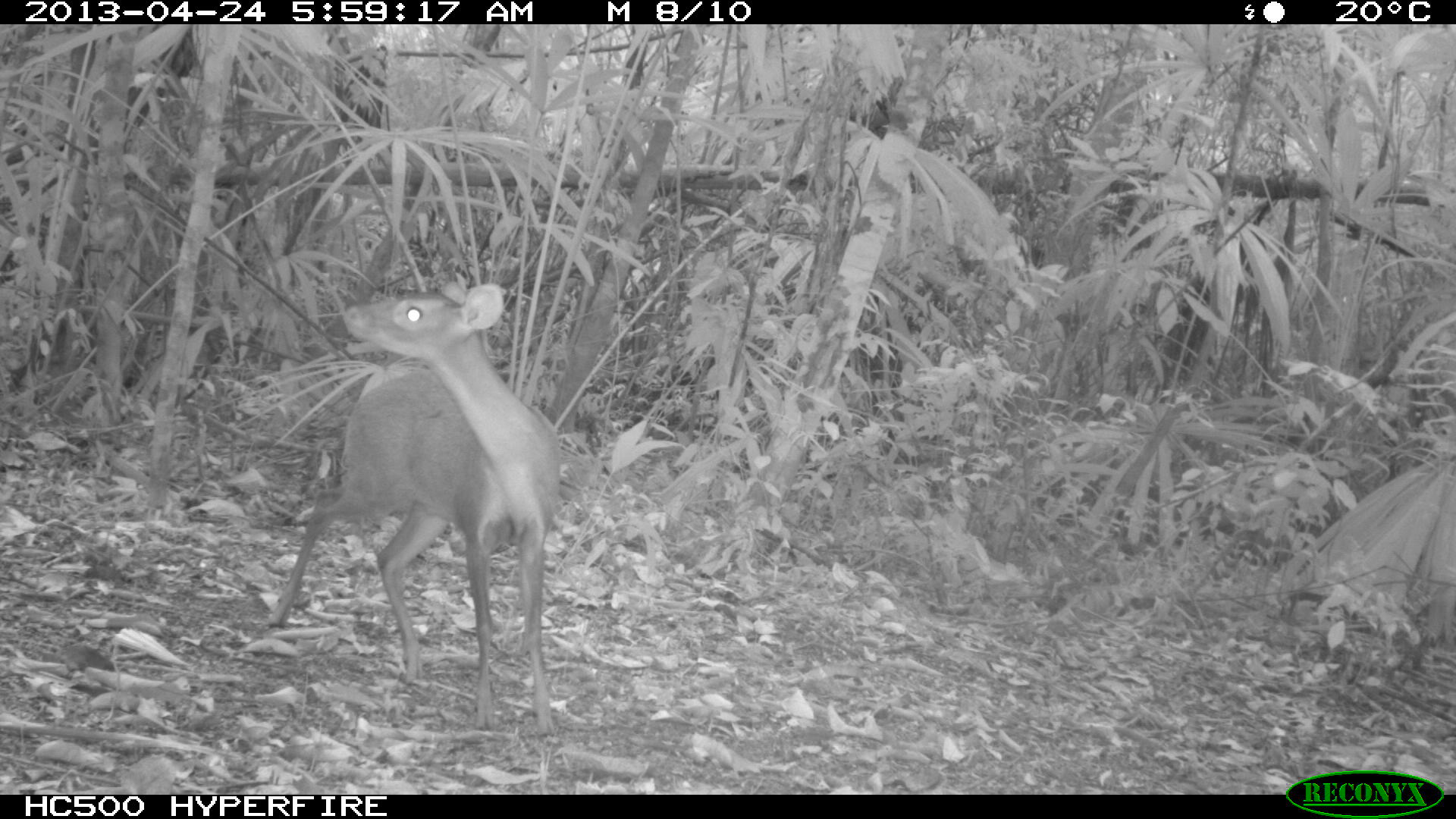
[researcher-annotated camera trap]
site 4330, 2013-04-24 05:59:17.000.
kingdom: Animalia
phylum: Chordata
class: Mammalia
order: Artiodactyla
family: Cervidae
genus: Mazama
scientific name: Mazama temama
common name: central american red brocket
Mazama temama (central american red brocket), count 1, sex female.